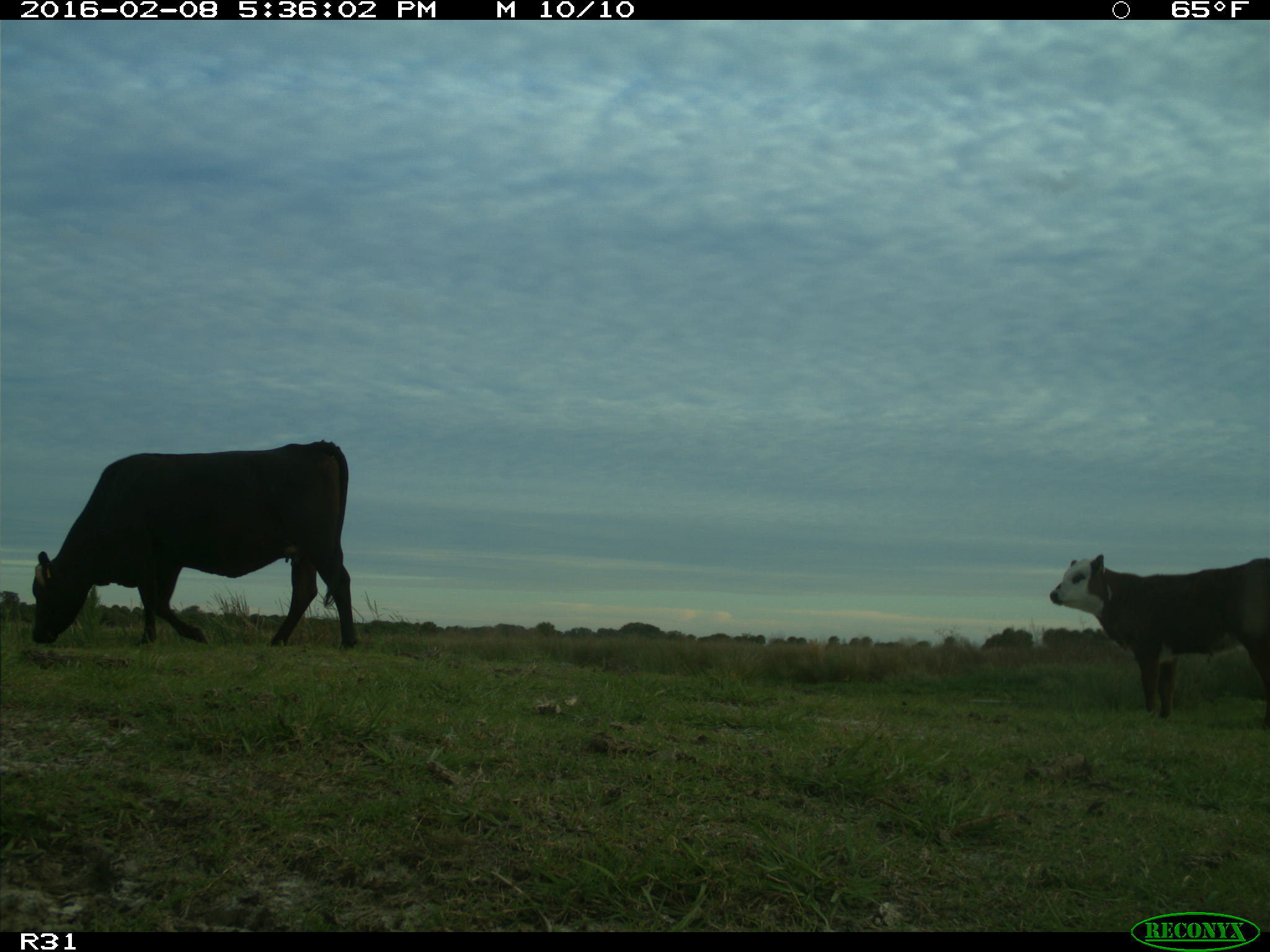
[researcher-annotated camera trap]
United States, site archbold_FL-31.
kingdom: Animalia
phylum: Chordata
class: Mammalia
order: Artiodactyla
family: Bovidae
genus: Bos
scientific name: Bos taurus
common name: domestic cow